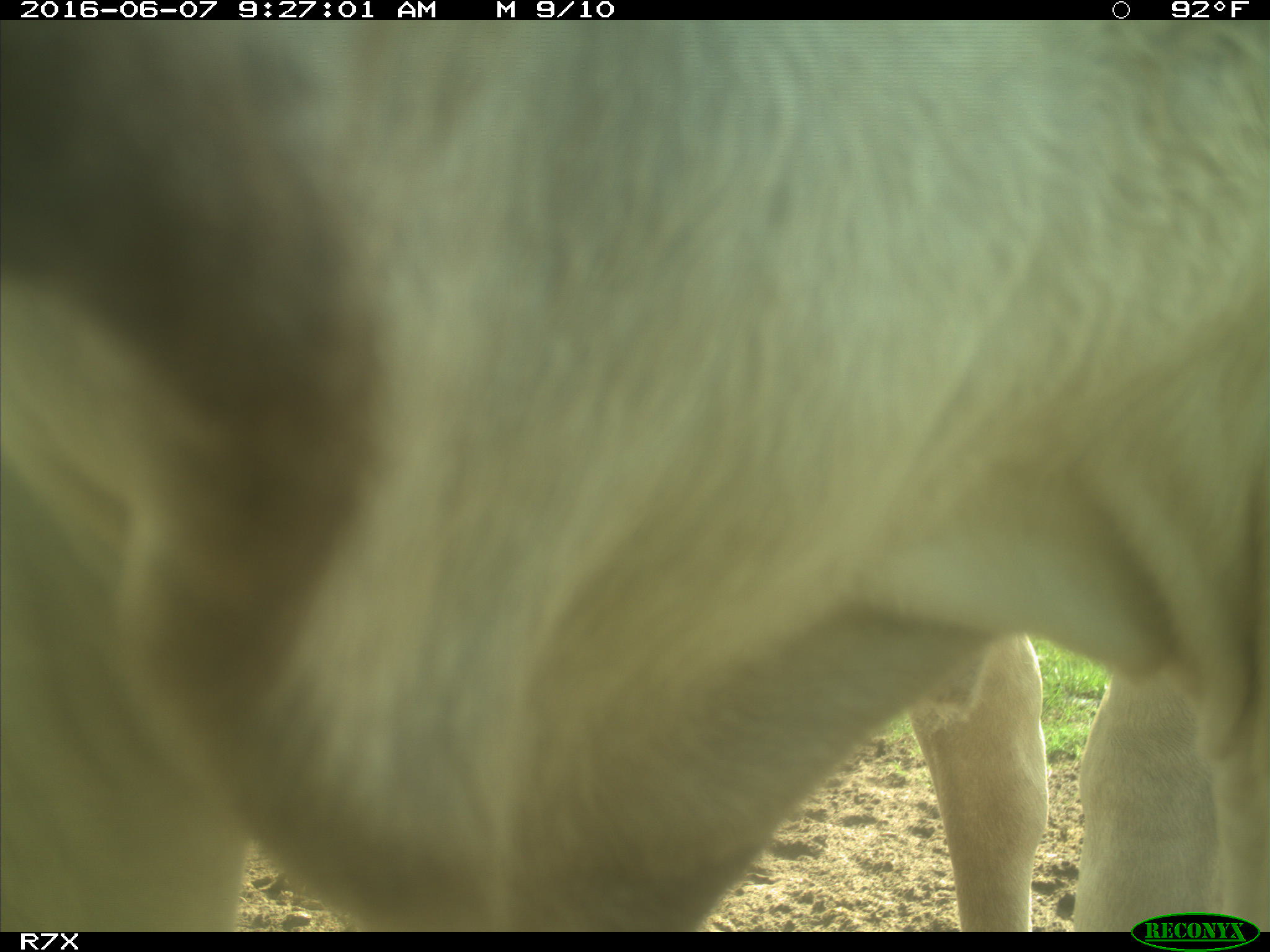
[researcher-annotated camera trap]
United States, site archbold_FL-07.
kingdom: Animalia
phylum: Chordata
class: Mammalia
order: Artiodactyla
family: Bovidae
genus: Bos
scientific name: Bos taurus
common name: domestic cow